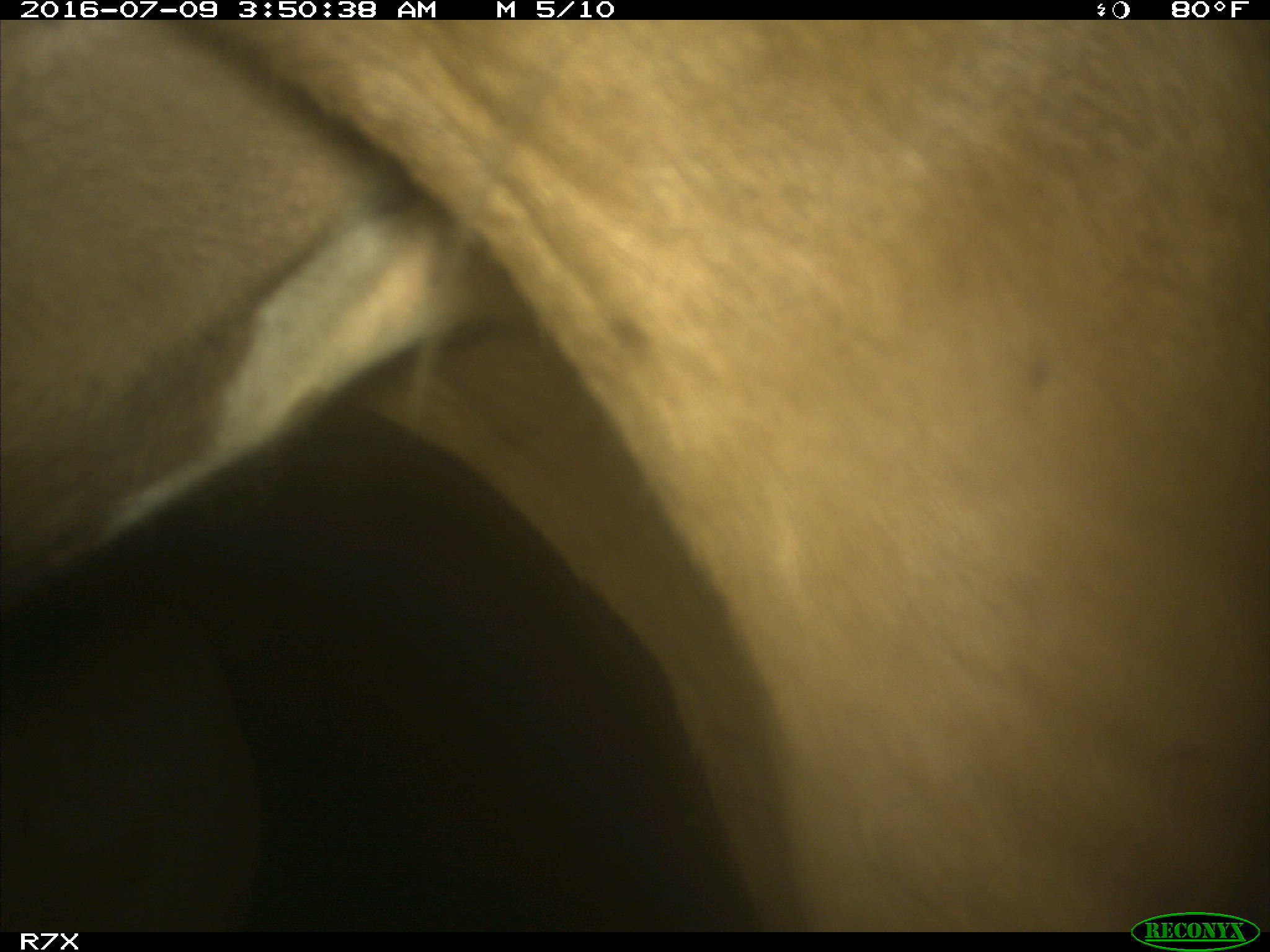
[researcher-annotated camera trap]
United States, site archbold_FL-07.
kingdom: Animalia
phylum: Chordata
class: Mammalia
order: Artiodactyla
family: Bovidae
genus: Bos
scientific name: Bos taurus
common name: domestic cow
Bos taurus (domestic cow).